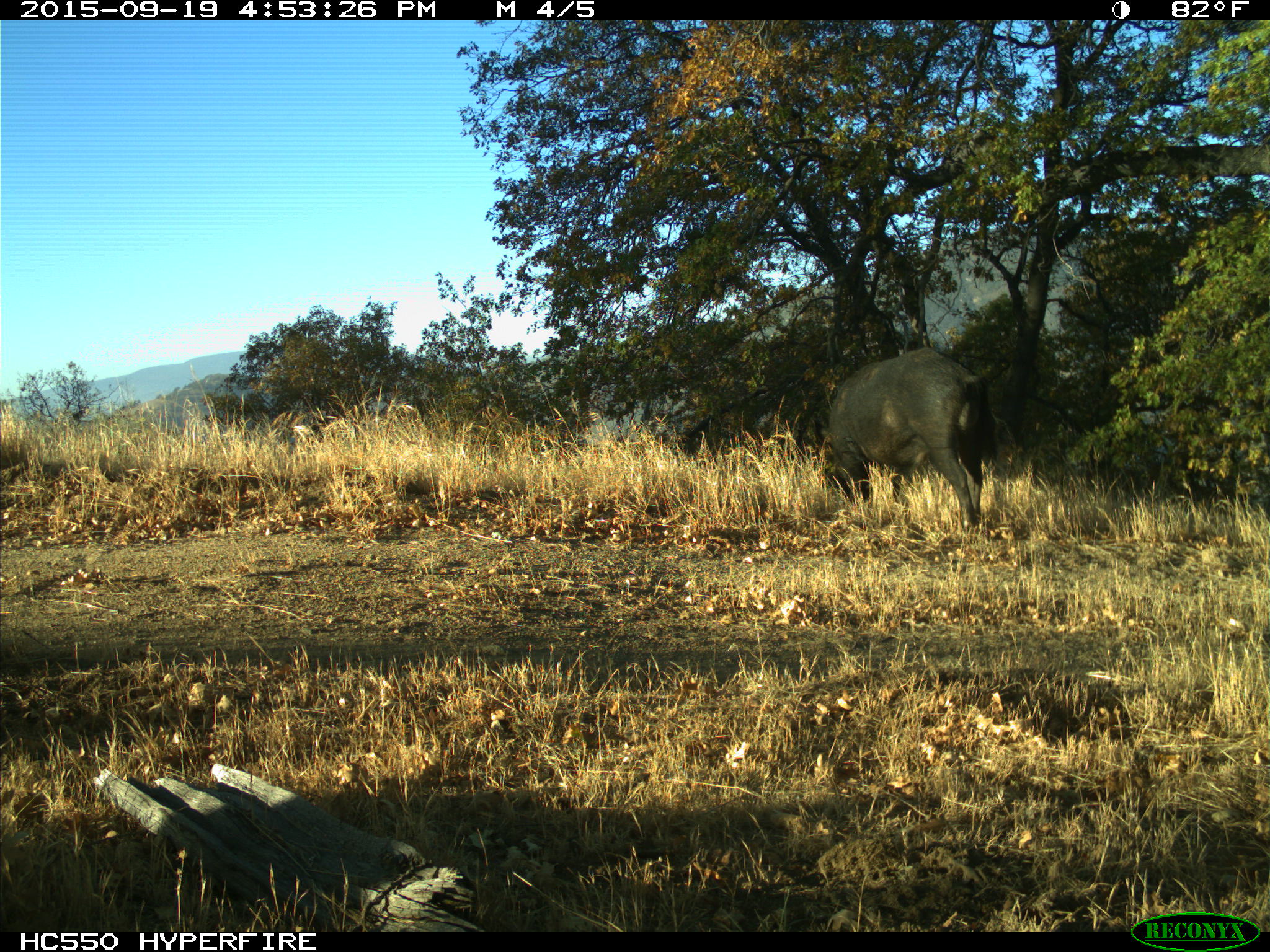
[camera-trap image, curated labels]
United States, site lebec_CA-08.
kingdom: Animalia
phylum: Chordata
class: Mammalia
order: Artiodactyla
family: Suidae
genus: Sus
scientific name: Sus scrofa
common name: wild boar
Sus scrofa (wild boar).